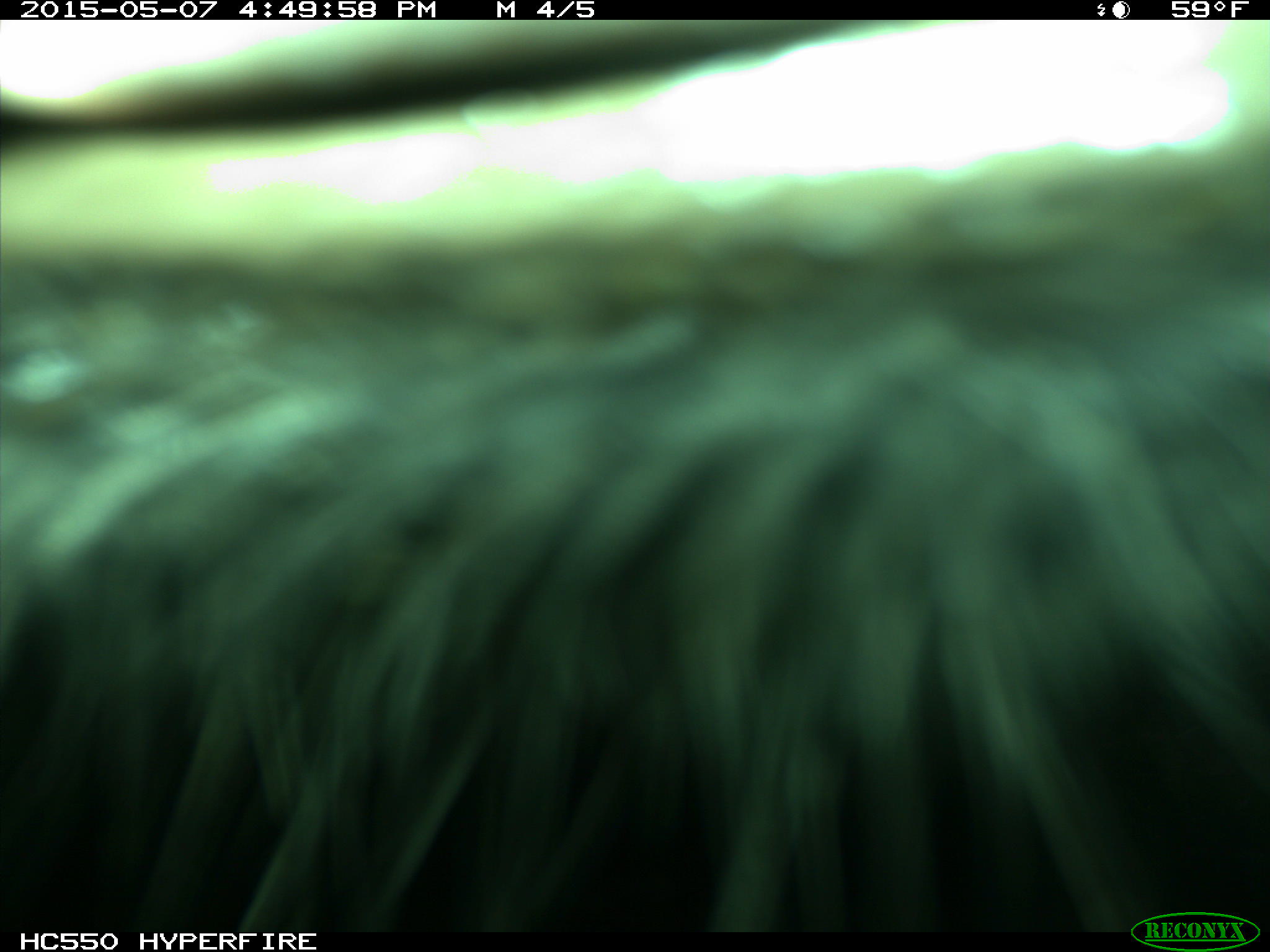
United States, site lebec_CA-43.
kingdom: Animalia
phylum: Chordata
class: Mammalia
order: Artiodactyla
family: Bovidae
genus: Bos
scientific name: Bos taurus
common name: domestic cow